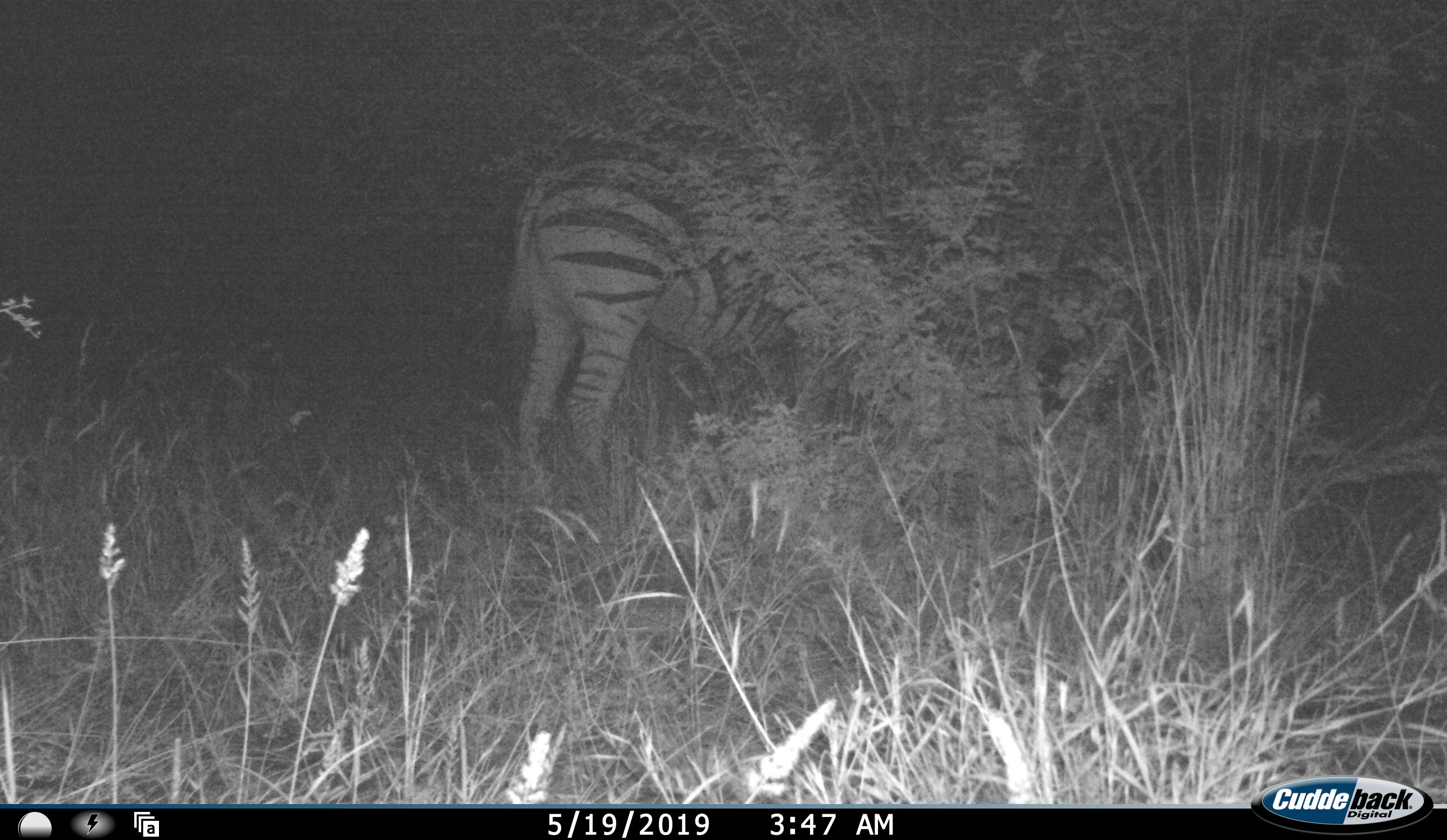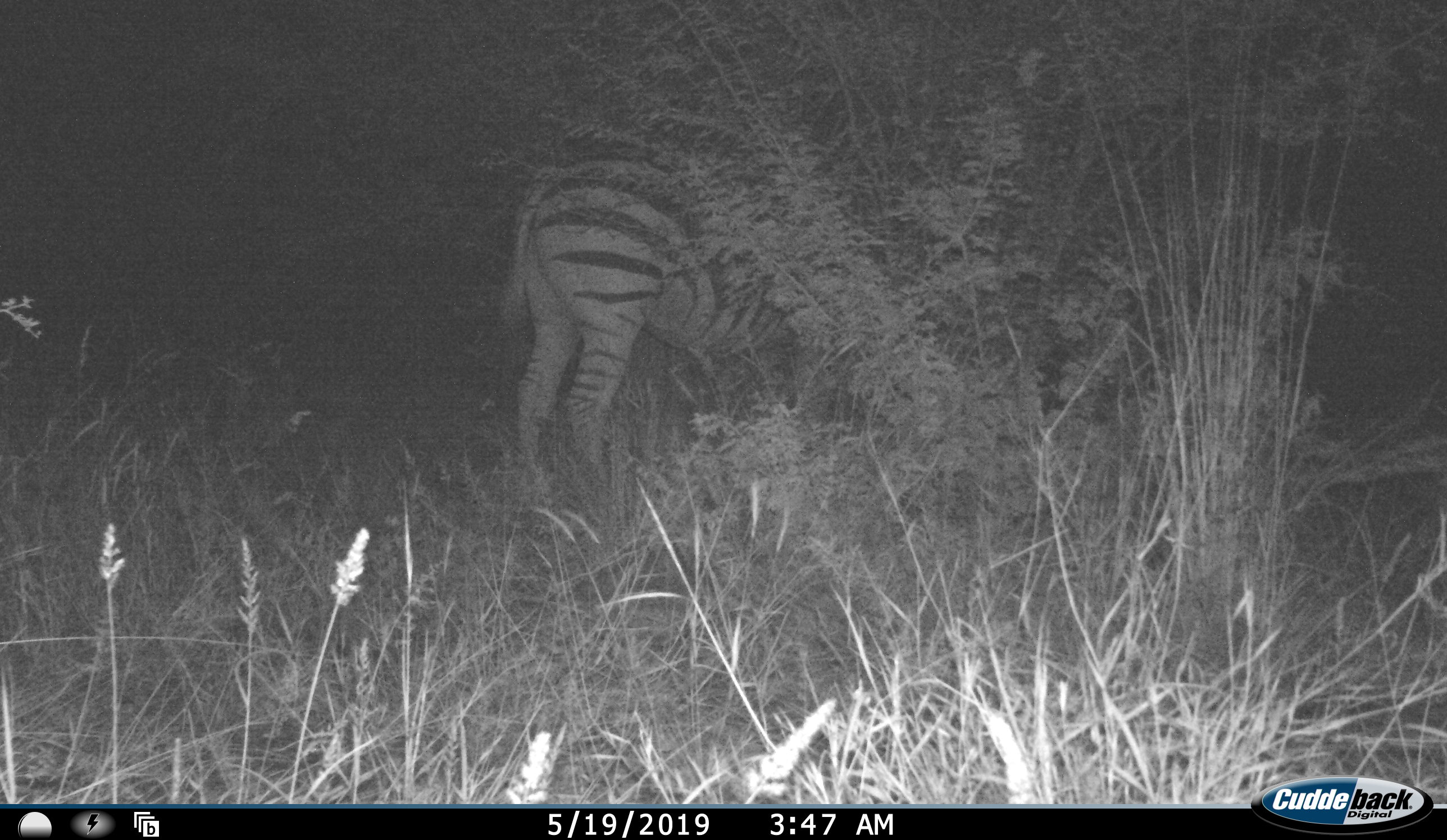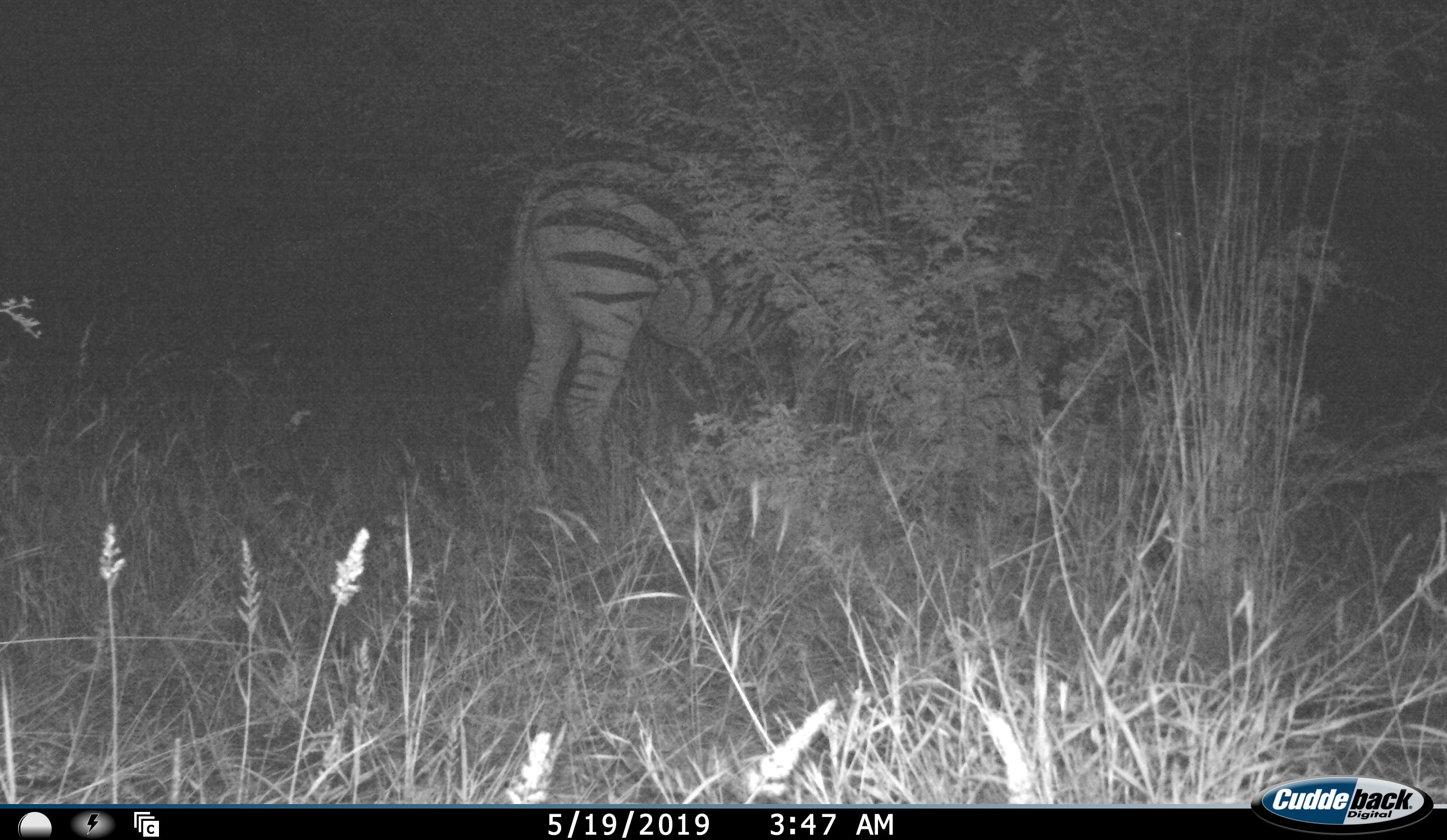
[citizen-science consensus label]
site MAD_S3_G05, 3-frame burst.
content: unidentified animal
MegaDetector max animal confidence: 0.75